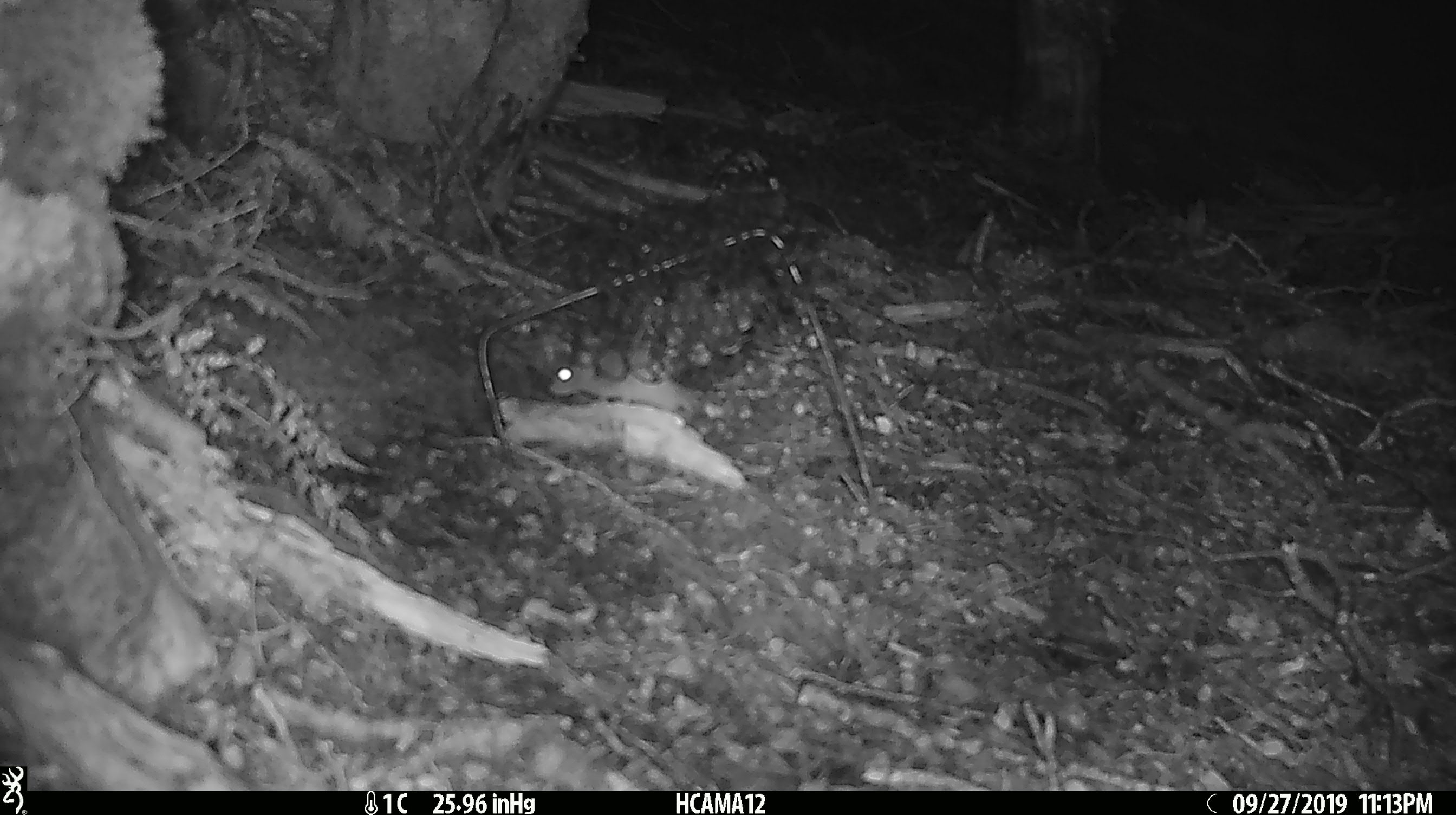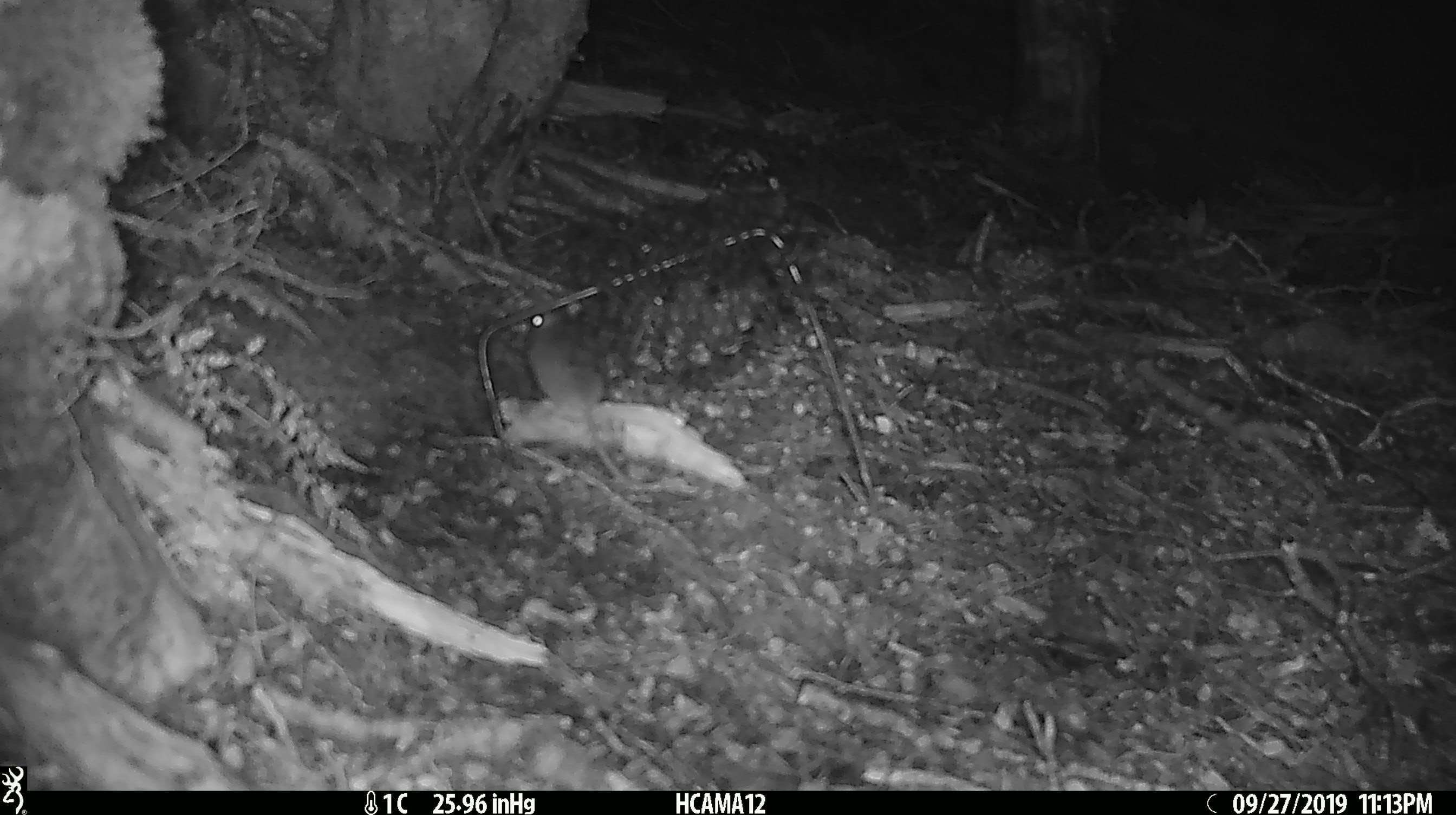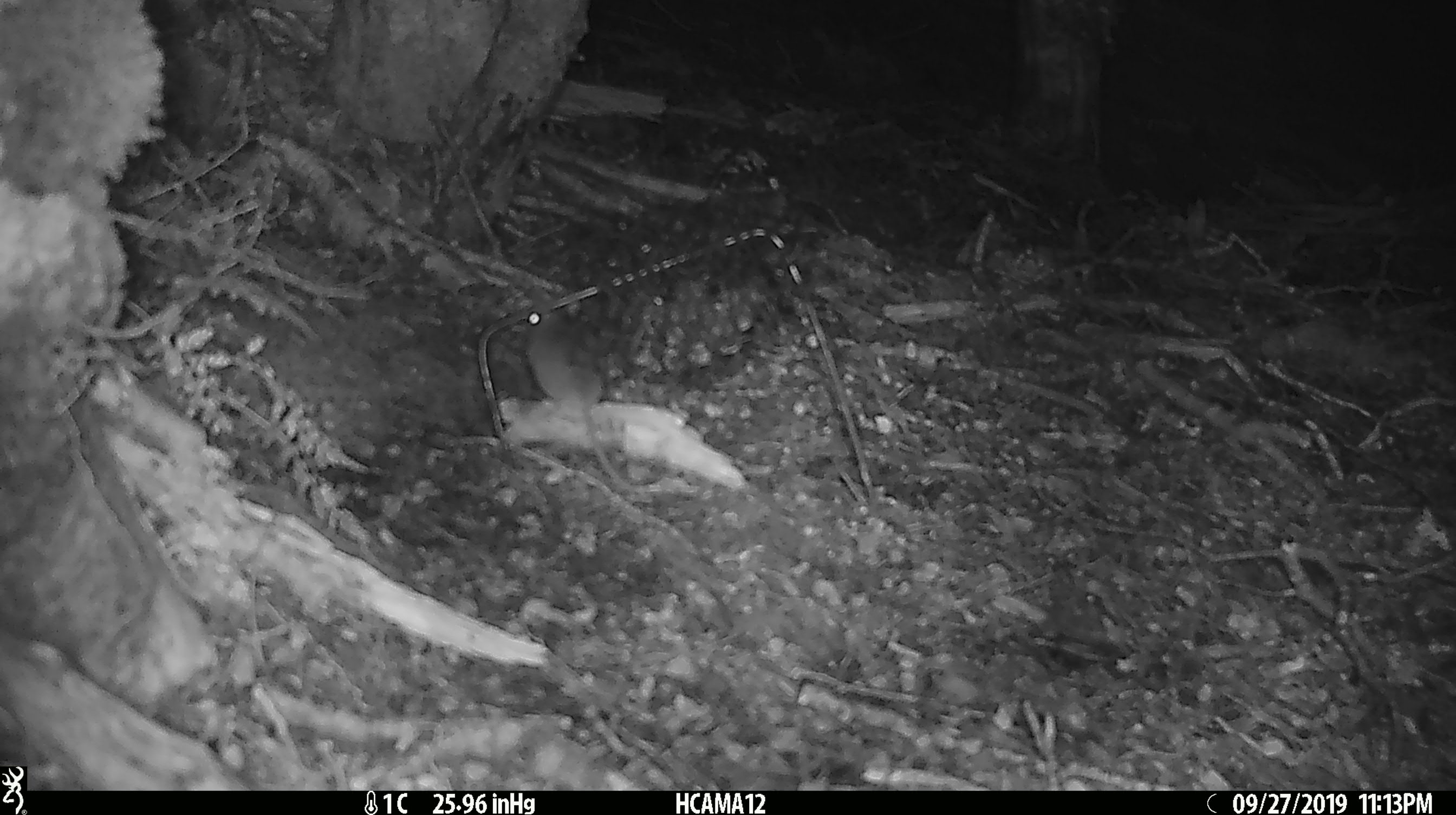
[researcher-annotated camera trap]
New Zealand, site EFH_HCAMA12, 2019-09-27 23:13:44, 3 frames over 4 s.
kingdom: Animalia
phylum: Chordata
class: Mammalia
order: Rodentia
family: Muridae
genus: Mus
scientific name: Mus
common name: mouse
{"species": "mouse (Mus)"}